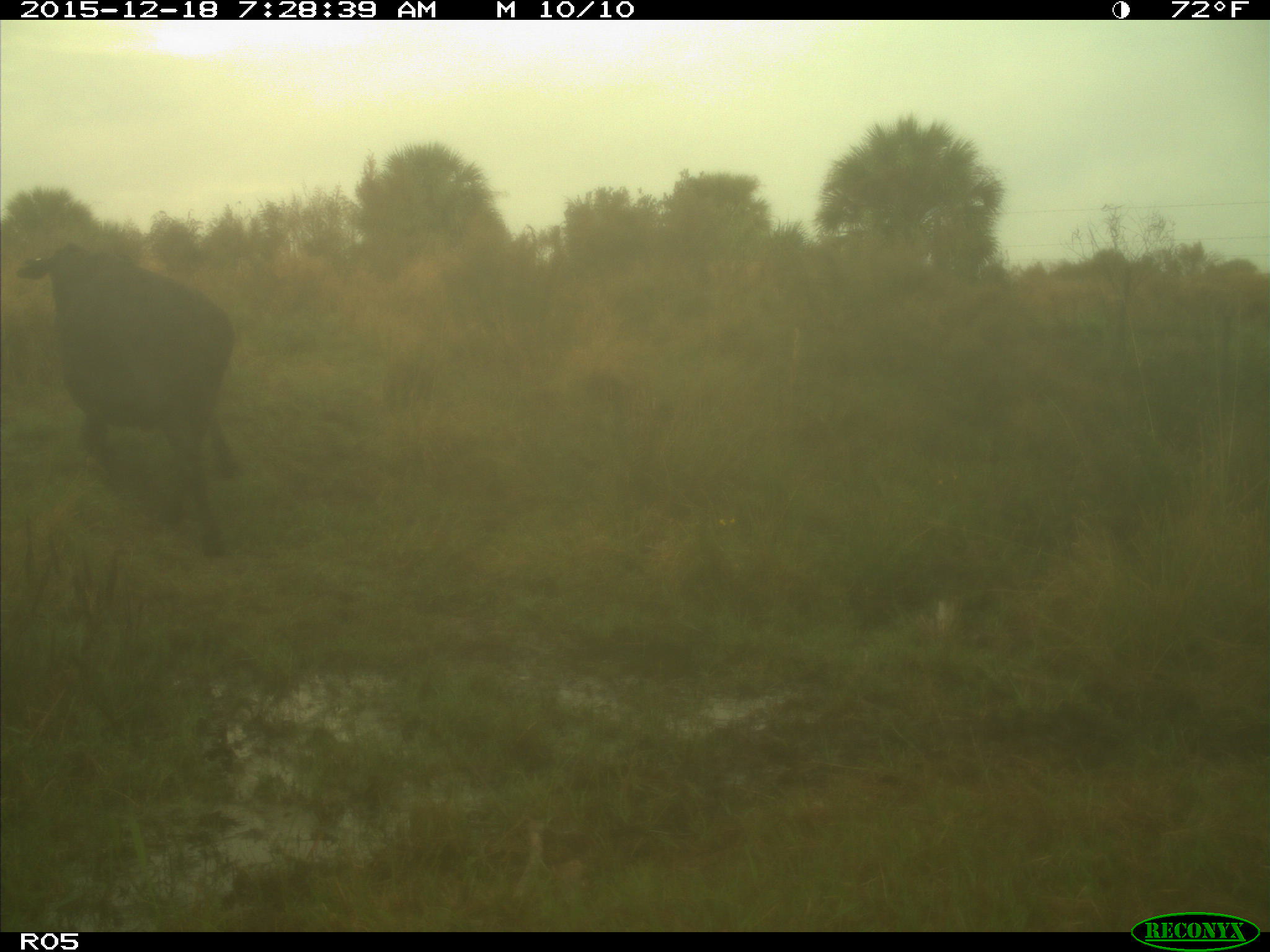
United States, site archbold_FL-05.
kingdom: Animalia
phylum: Chordata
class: Mammalia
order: Artiodactyla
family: Bovidae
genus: Bos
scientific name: Bos taurus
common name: domestic cow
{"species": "Bos taurus (domestic cow)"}